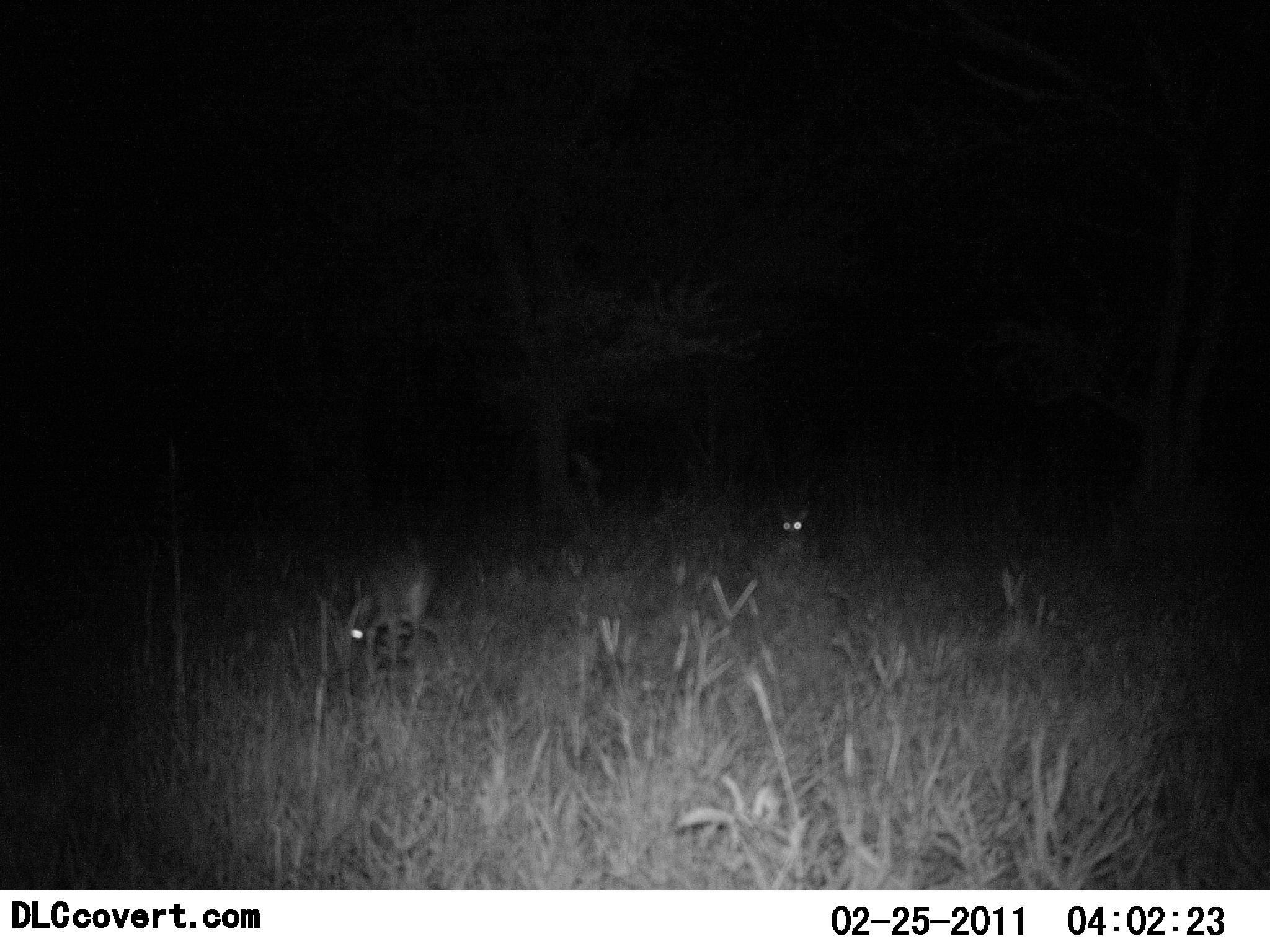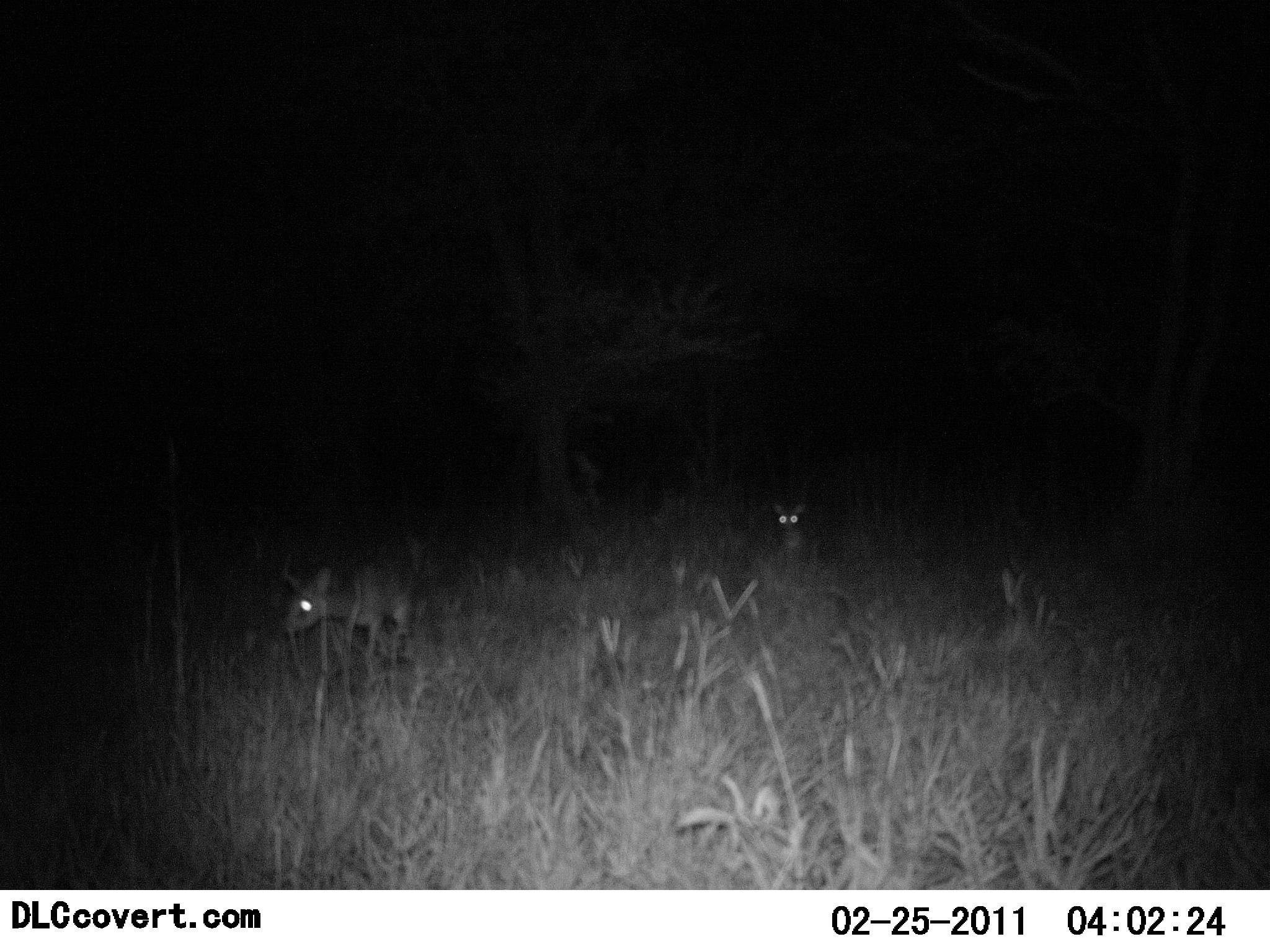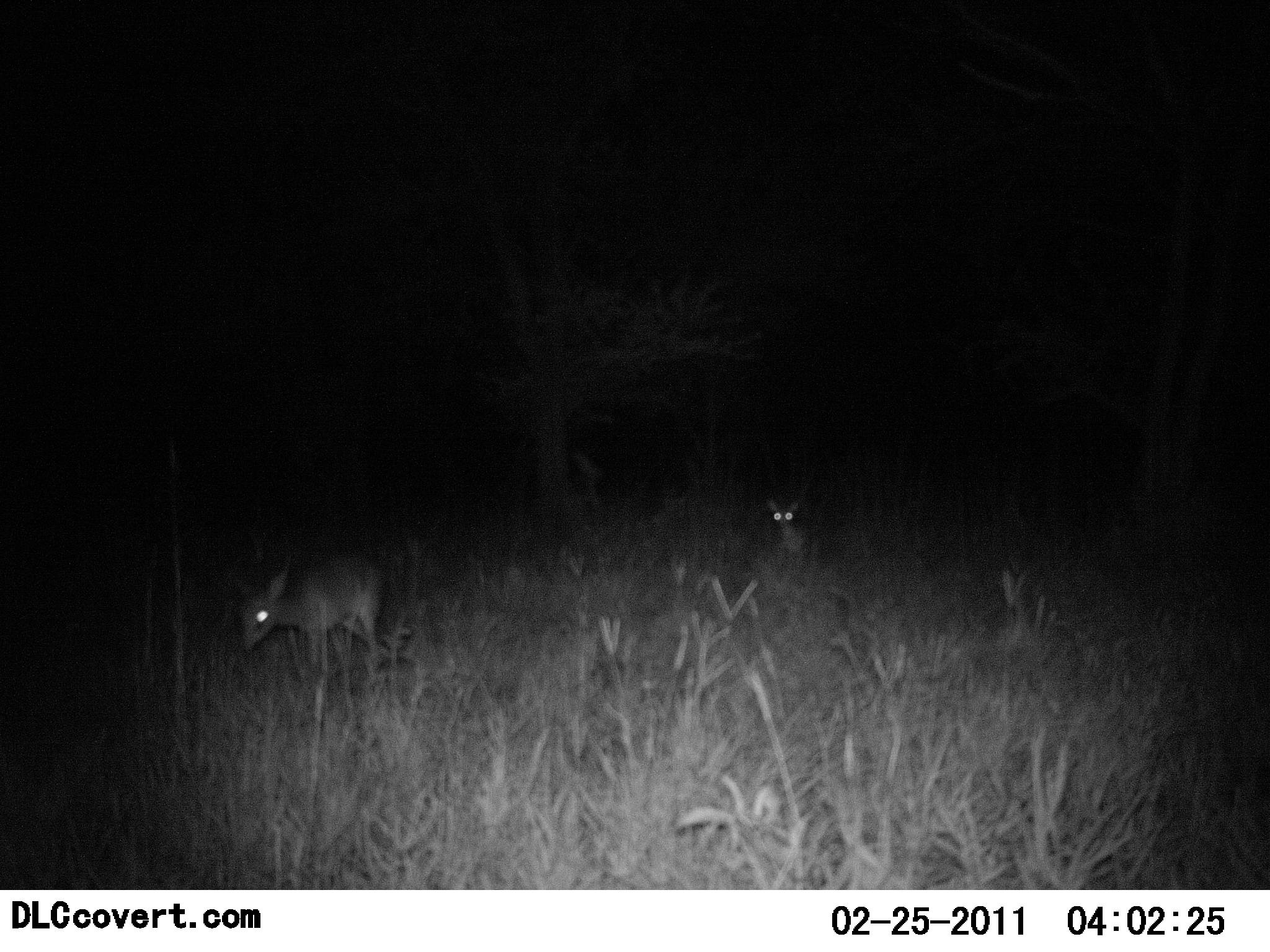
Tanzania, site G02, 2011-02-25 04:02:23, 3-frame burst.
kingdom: Animalia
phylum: Chordata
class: Mammalia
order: Artiodactyla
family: Bovidae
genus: Madoqua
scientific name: Madoqua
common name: dikdik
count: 2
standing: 9%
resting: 0%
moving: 100%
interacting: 9%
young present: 9%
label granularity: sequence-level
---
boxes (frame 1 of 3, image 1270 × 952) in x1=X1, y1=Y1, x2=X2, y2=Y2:
animal: x1=348, y1=554, x2=435, y2=650; x1=776, y1=508, x2=811, y2=546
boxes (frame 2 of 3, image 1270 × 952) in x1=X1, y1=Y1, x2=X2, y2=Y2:
animal: x1=281, y1=560, x2=415, y2=645; x1=770, y1=499, x2=807, y2=539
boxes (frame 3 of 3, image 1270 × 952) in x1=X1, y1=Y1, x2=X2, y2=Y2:
animal: x1=238, y1=555, x2=385, y2=656; x1=766, y1=496, x2=803, y2=546